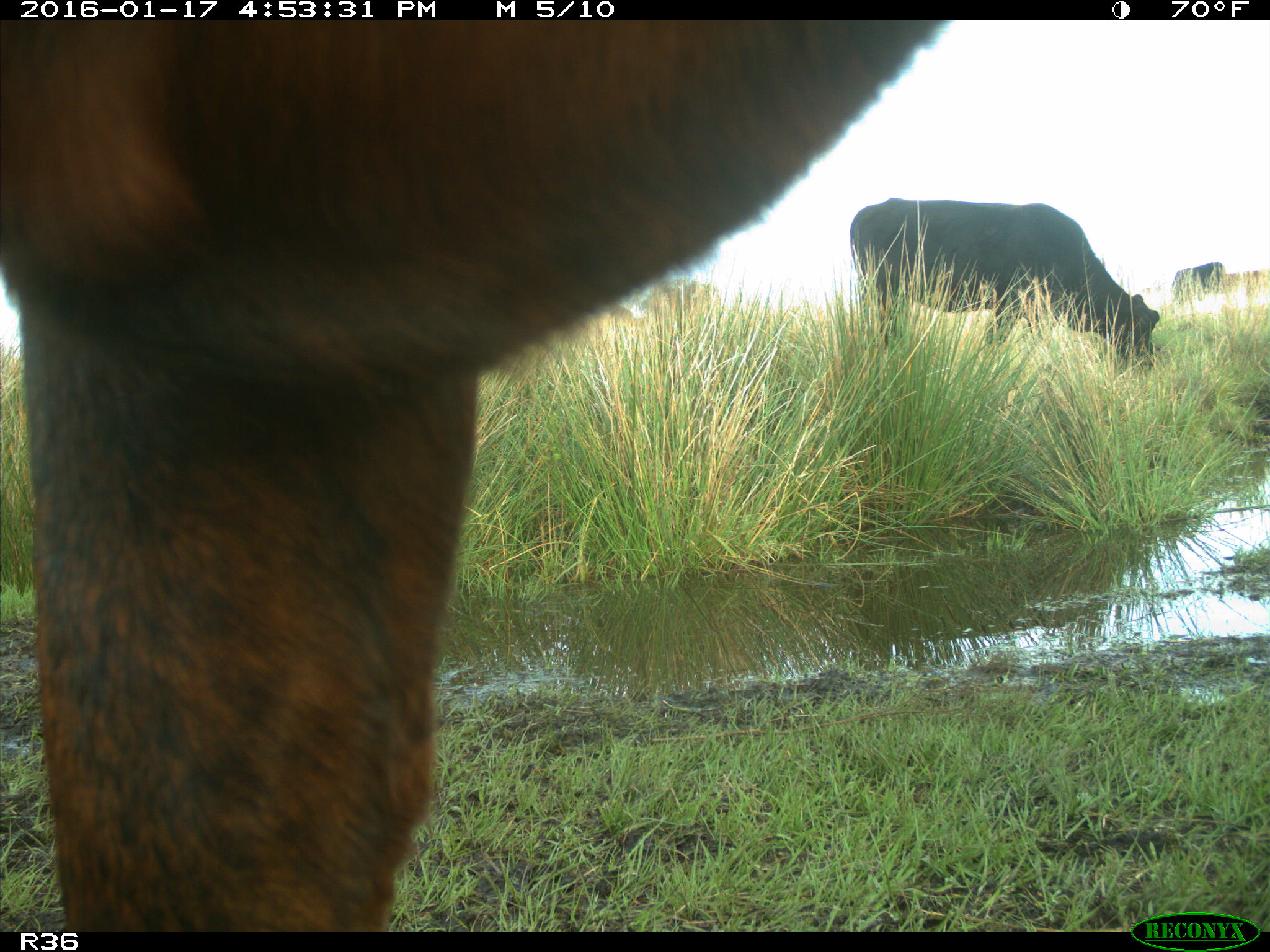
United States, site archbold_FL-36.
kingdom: Animalia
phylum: Chordata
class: Mammalia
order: Artiodactyla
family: Bovidae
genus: Bos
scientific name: Bos taurus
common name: domestic cow